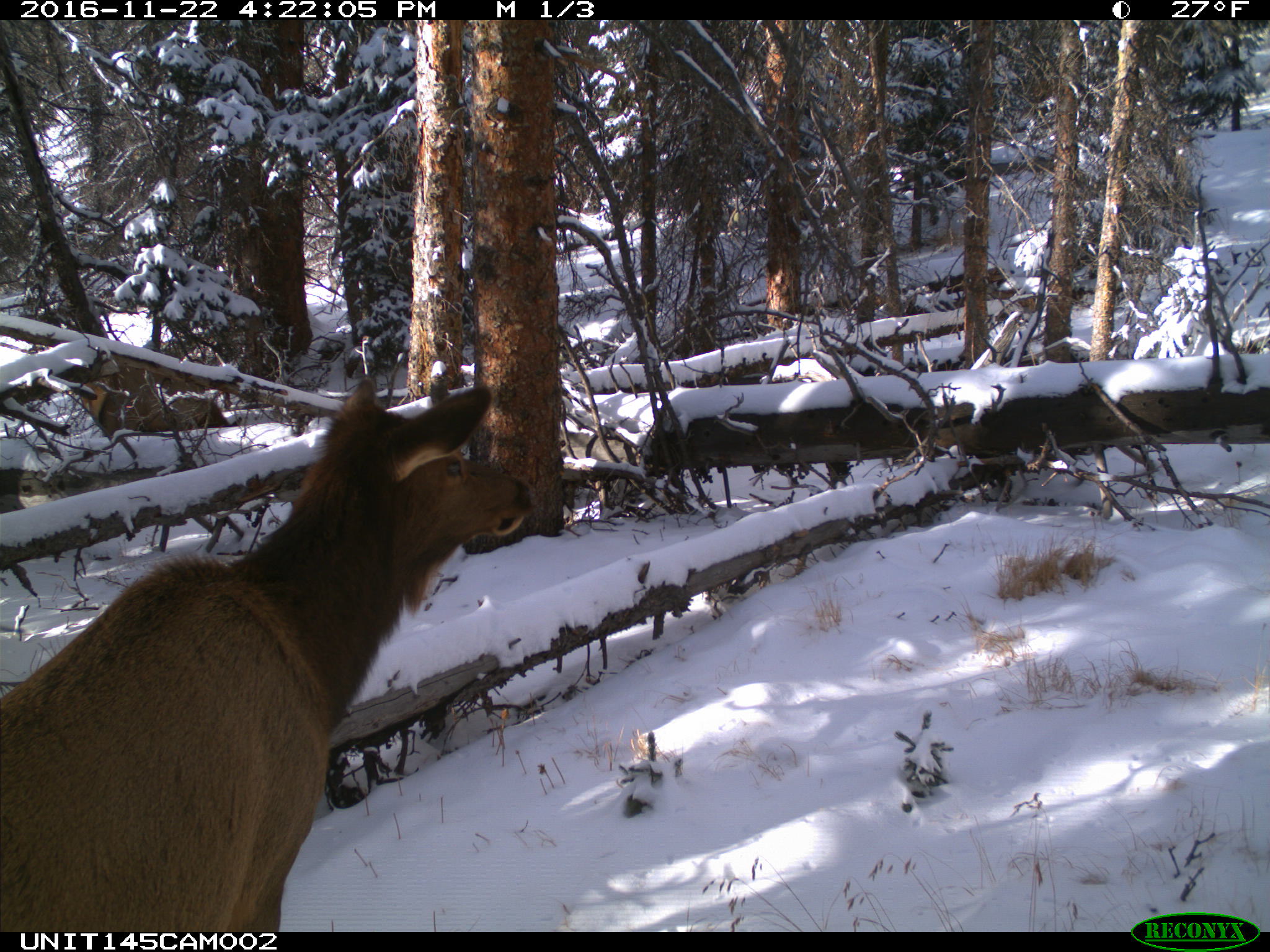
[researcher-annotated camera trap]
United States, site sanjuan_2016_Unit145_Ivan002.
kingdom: Animalia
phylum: Chordata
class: Mammalia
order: Artiodactyla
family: Cervidae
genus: Cervus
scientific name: Cervus elaphus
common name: red deer